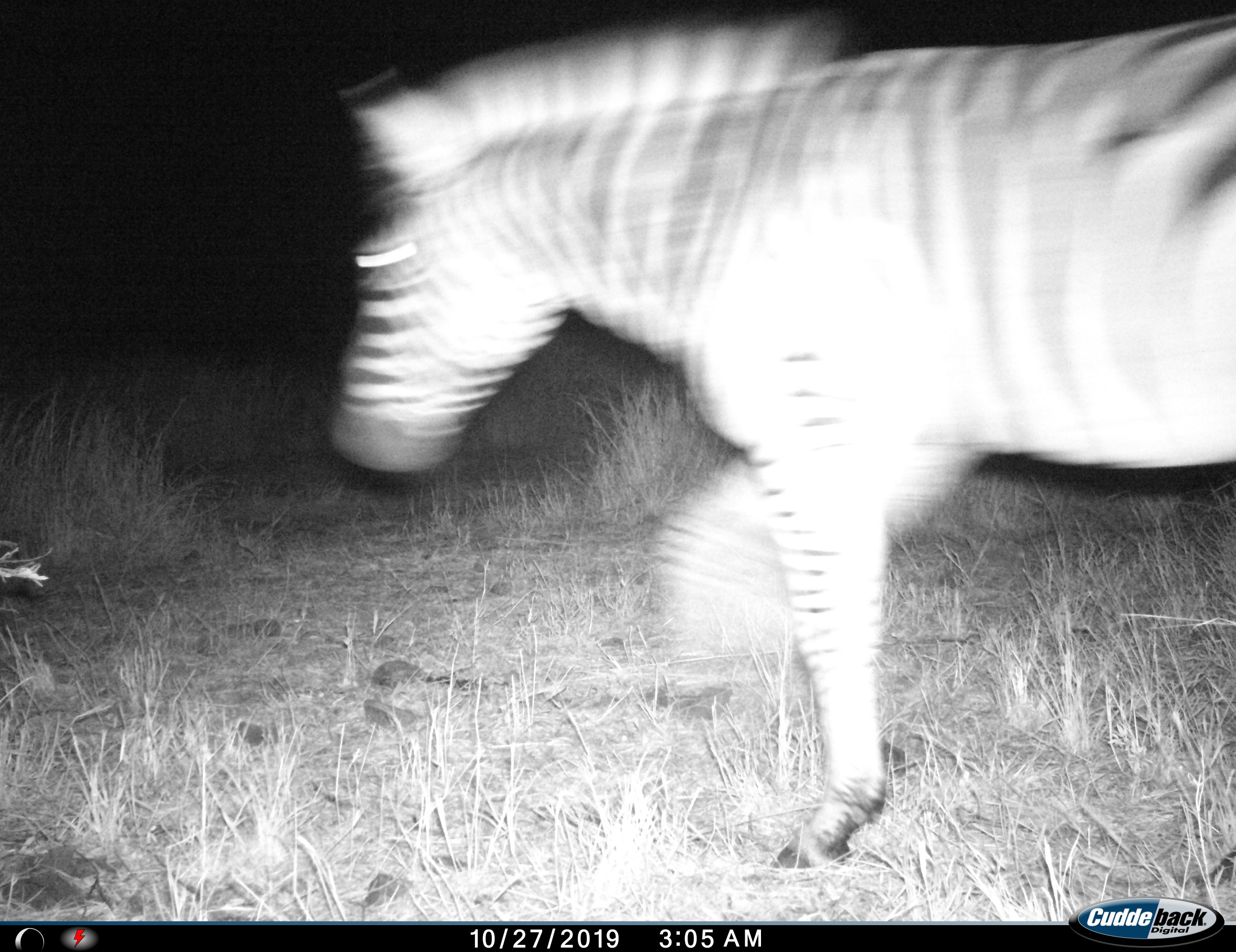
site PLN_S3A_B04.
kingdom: Animalia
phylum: Chordata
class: Mammalia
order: Perissodactyla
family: Equidae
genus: Equus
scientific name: Equus quagga burchellii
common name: burchell's zebra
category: zebraburchells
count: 1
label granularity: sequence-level